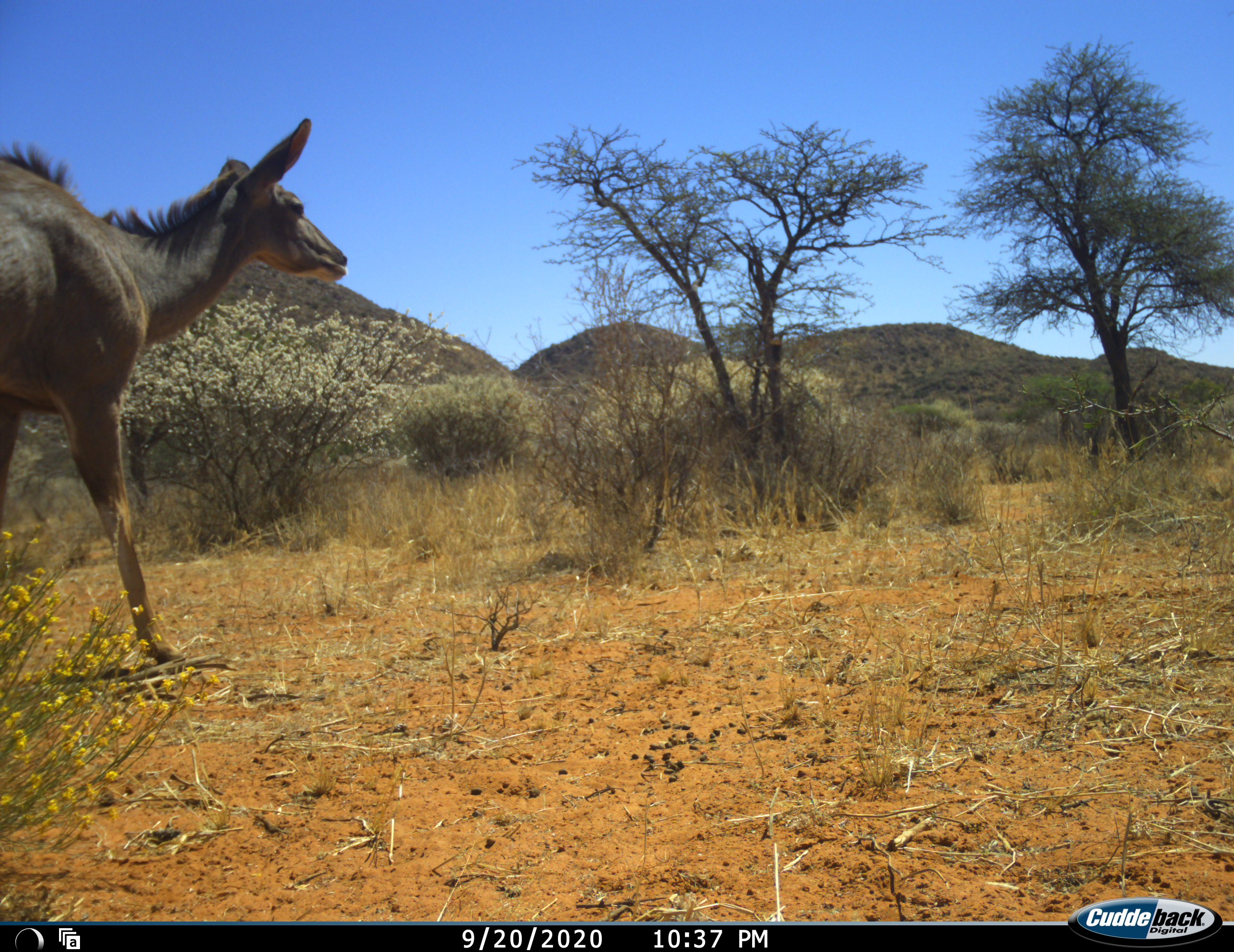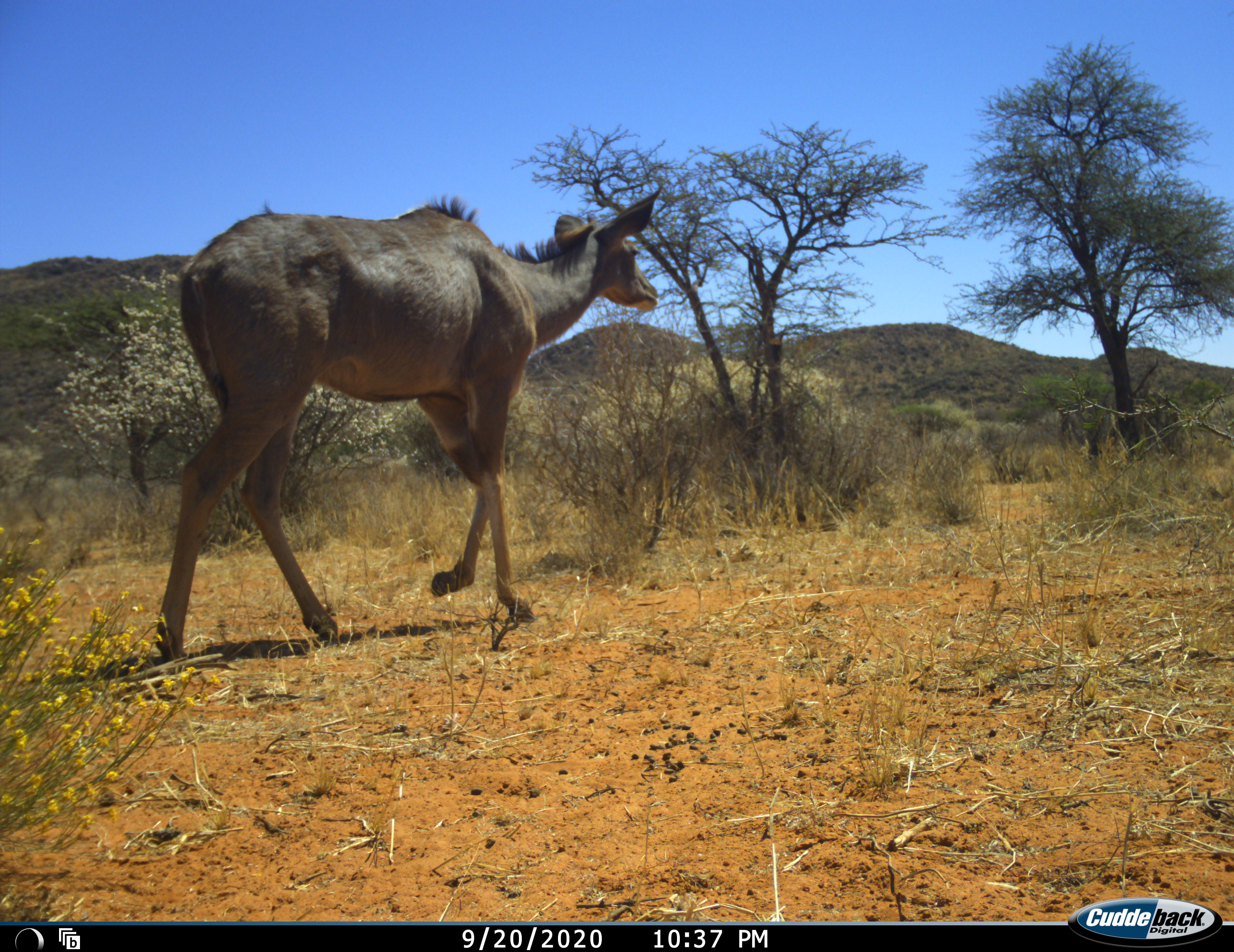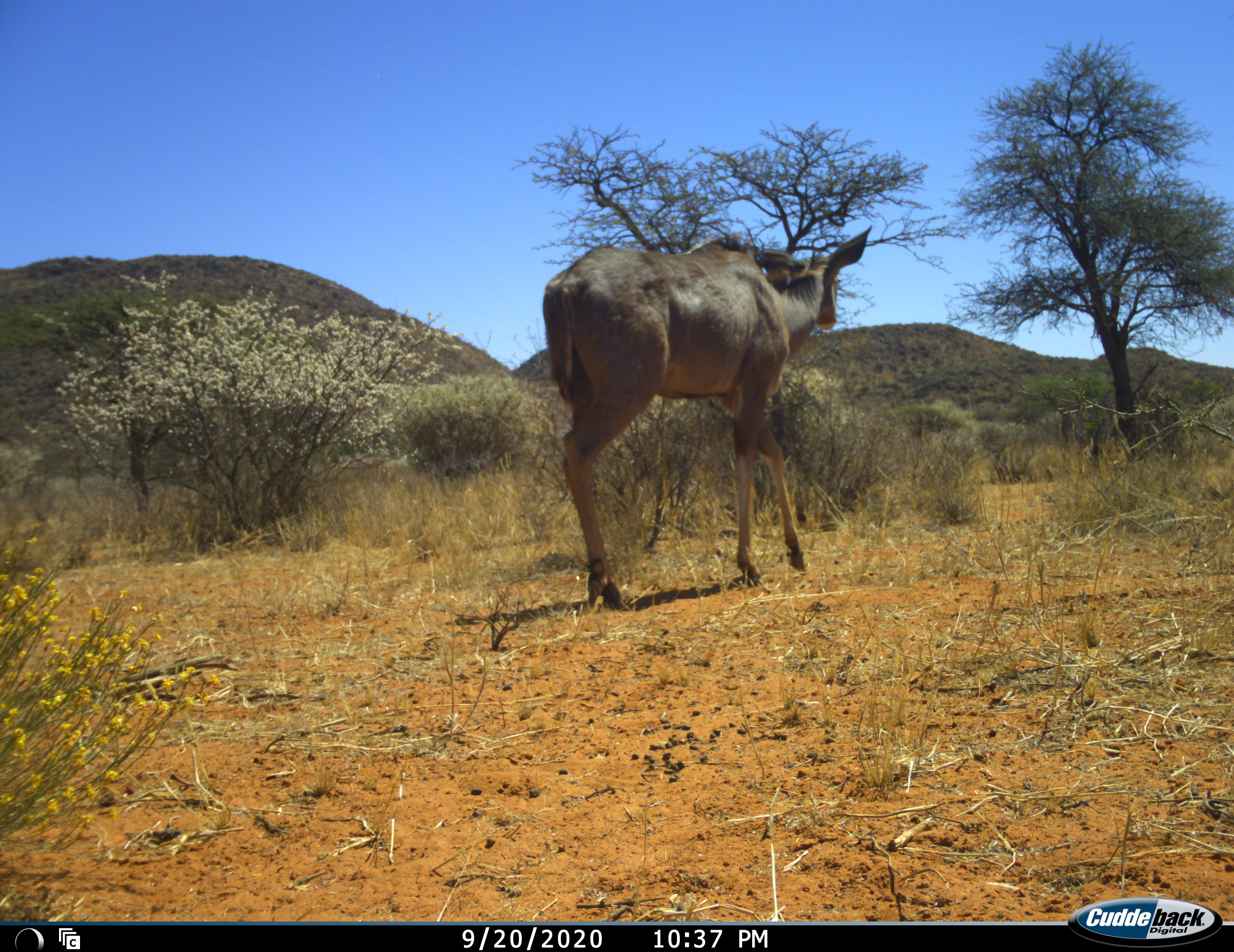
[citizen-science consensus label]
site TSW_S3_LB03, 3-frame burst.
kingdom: Animalia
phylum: Chordata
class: Mammalia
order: Artiodactyla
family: Bovidae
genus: Tragelaphus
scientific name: Tragelaphus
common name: kudu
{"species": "kudu (Tragelaphus)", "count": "1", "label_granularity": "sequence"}